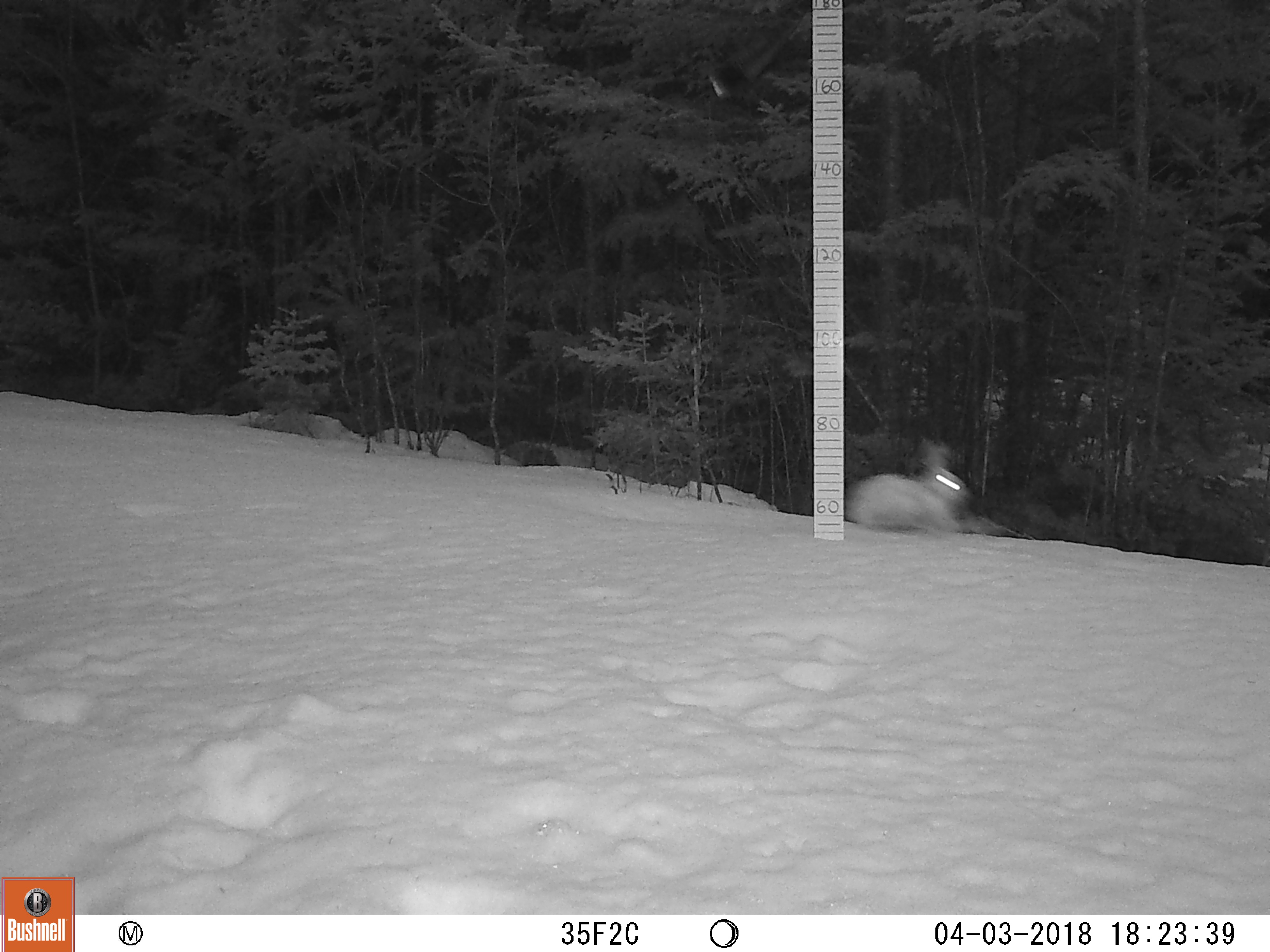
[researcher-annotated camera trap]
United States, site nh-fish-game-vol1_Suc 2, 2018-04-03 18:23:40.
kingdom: Animalia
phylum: Chordata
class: Mammalia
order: Lagomorpha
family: Leporidae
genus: Lepus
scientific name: Lepus americanus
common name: snowshoe hare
Snowshoe hare (Lepus americanus).